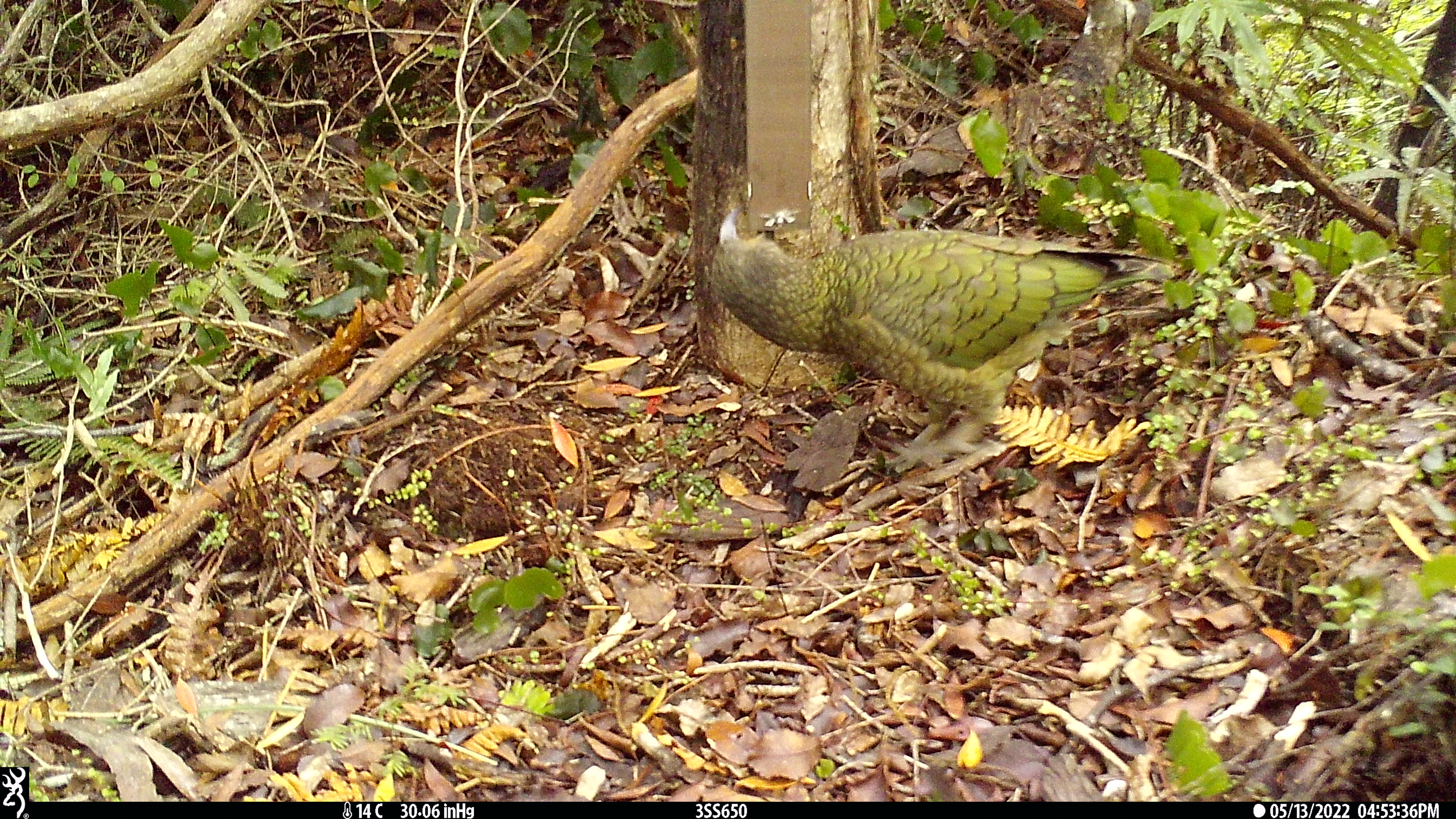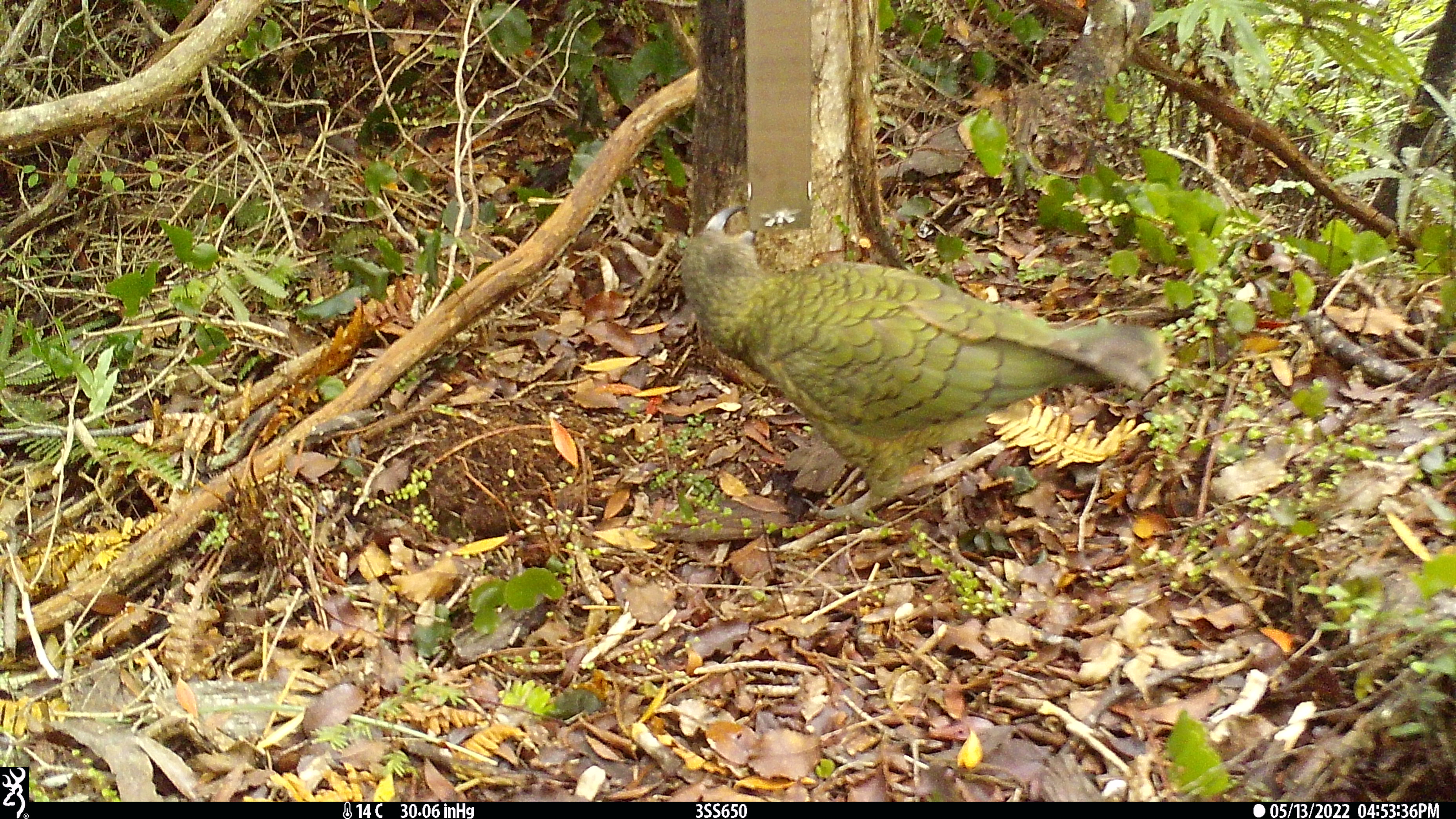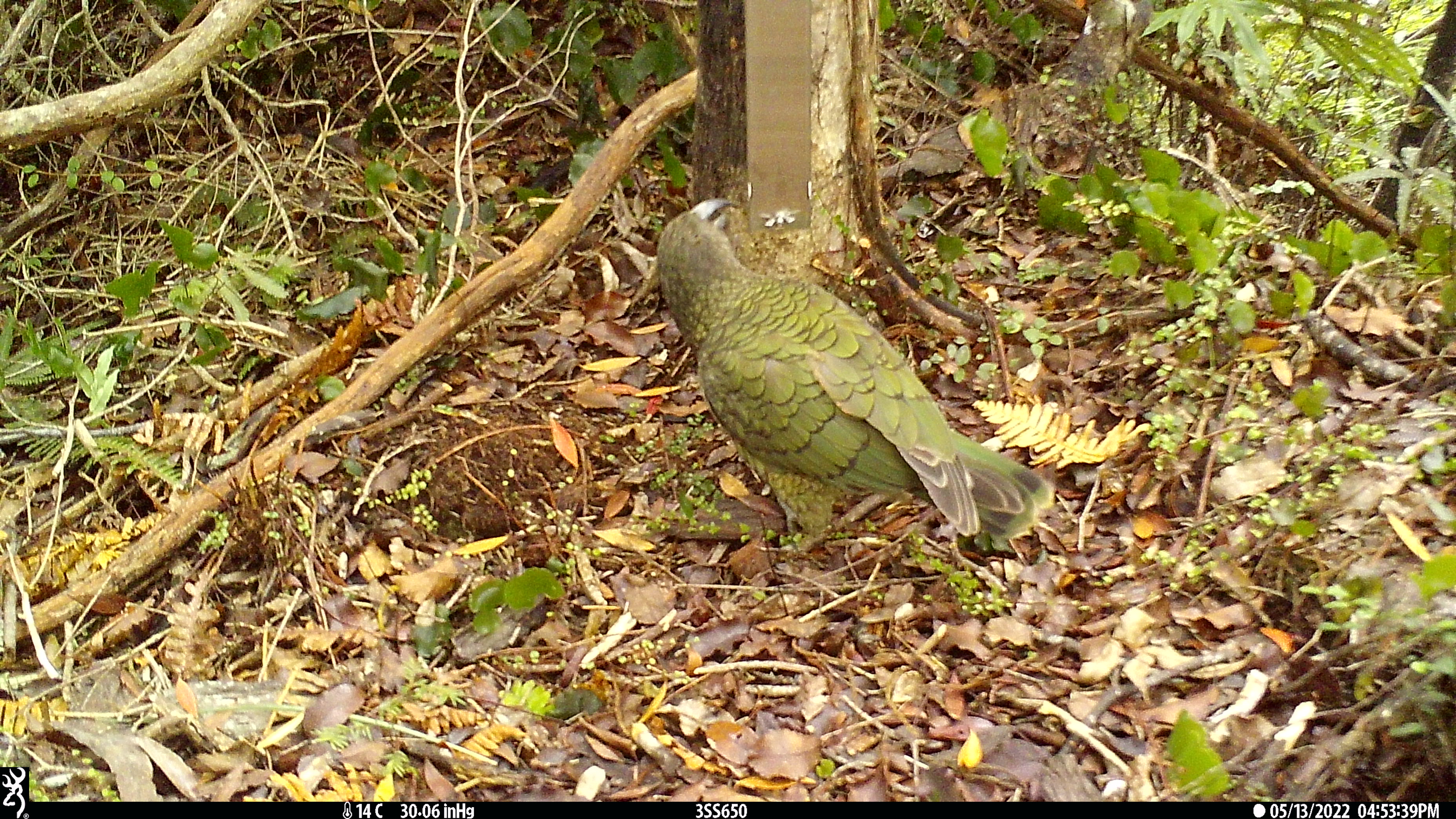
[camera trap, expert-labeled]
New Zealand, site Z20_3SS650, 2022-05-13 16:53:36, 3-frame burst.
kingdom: Animalia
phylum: Chordata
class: Aves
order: Psittaciformes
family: Strigopidae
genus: Nestor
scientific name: Nestor notabilis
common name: kea